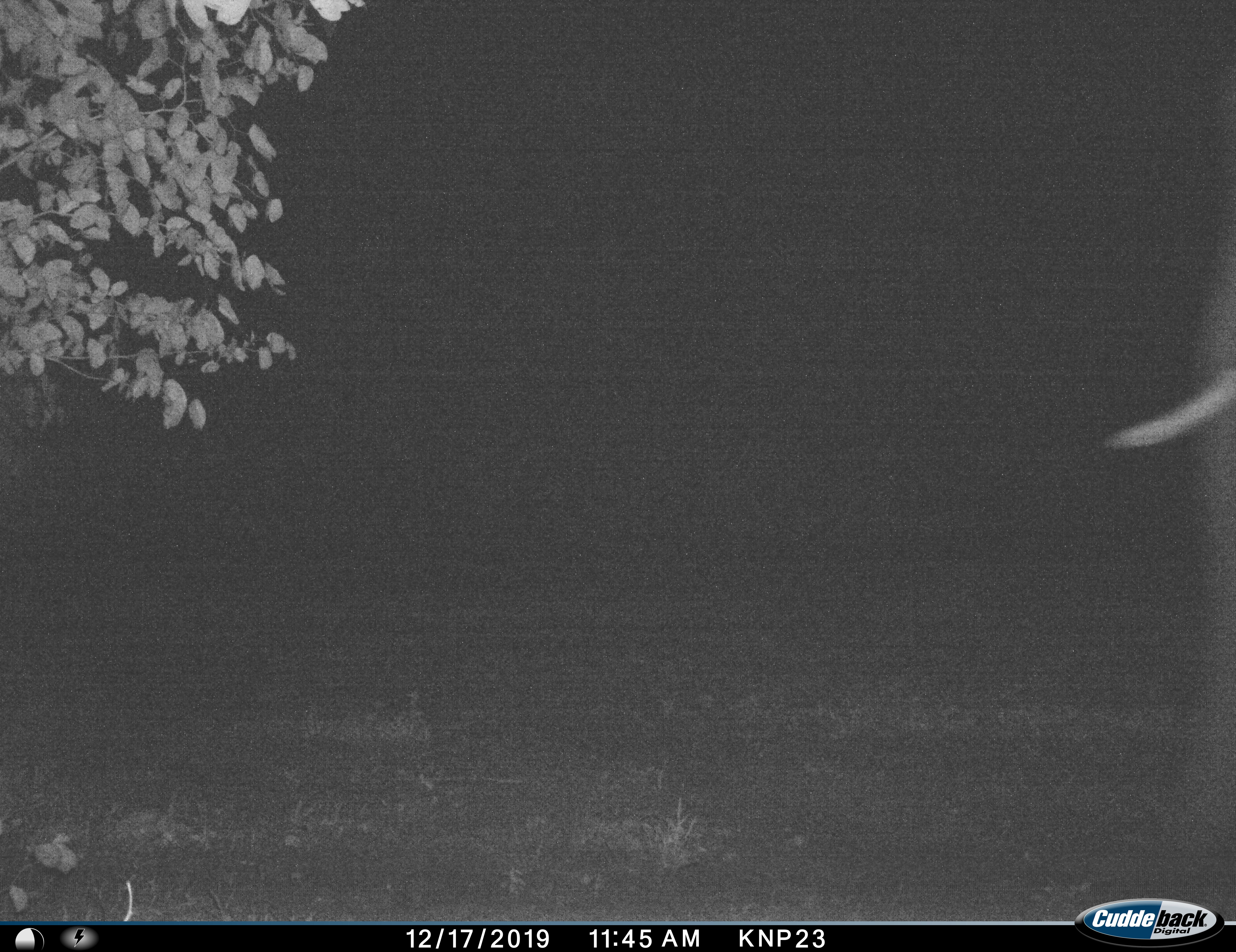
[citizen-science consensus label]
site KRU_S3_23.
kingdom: Animalia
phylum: Chordata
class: Mammalia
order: Proboscidea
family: Elephantidae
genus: Loxodonta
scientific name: Loxodonta africana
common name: african bush elephant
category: elephant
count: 1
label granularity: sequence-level